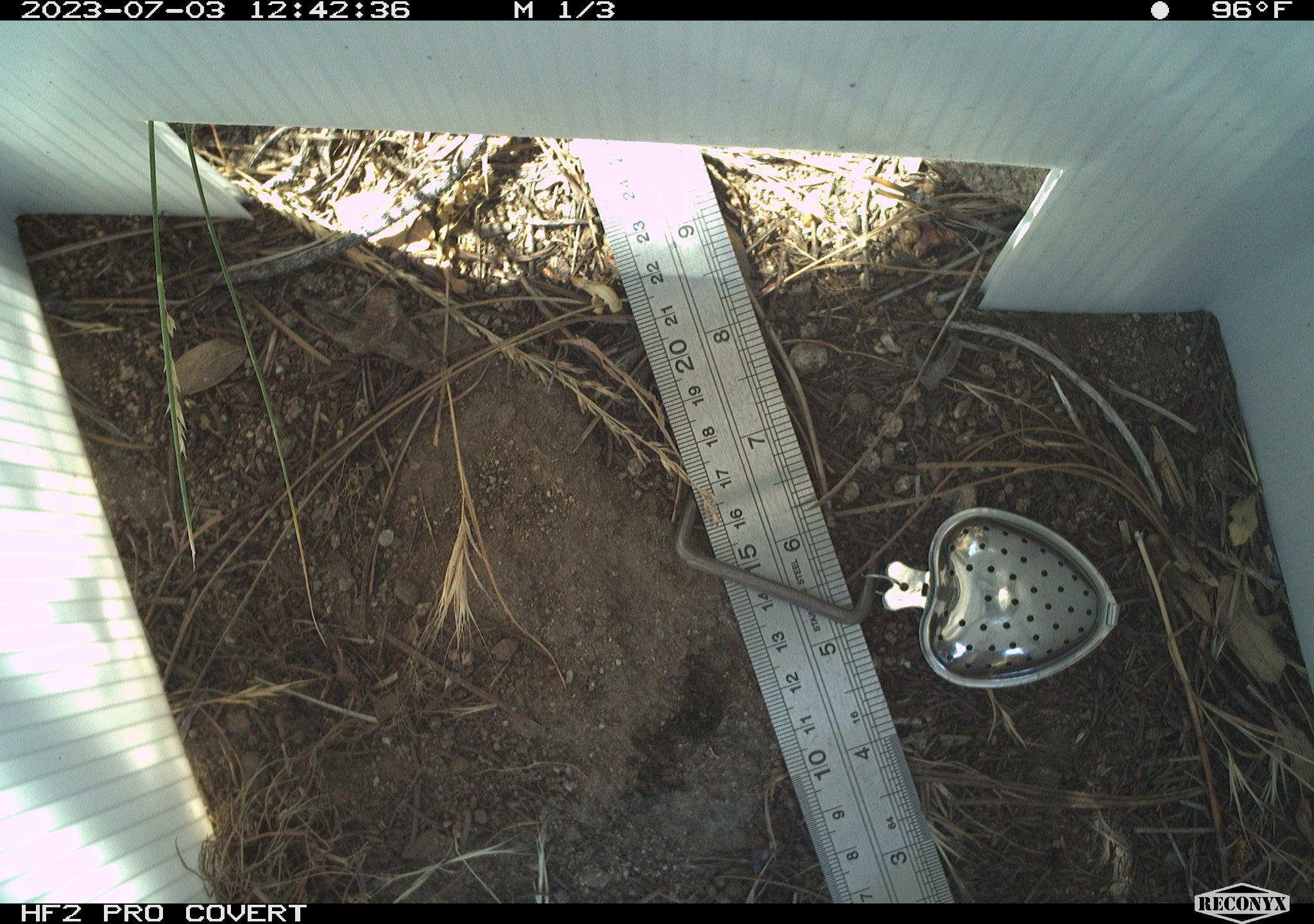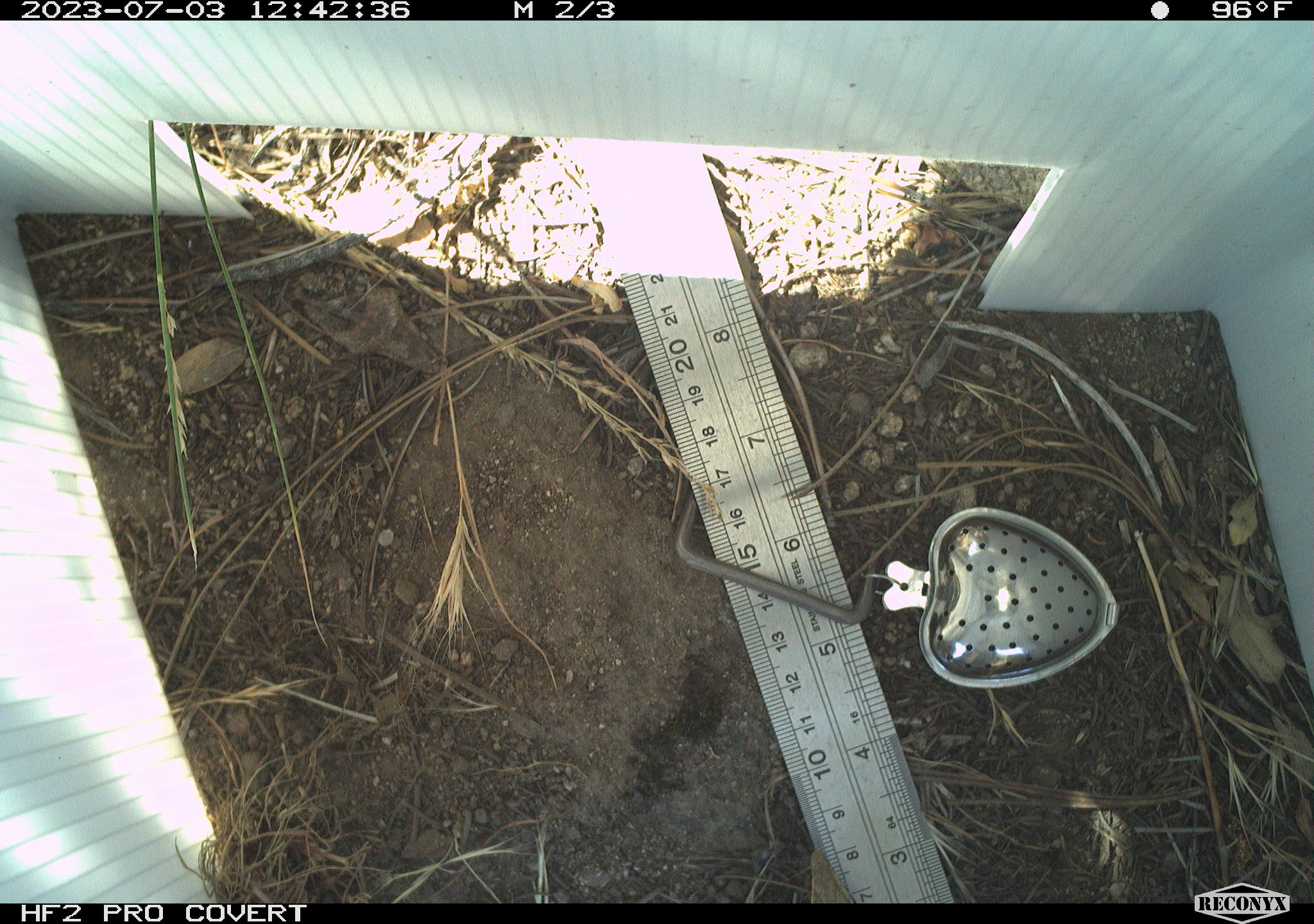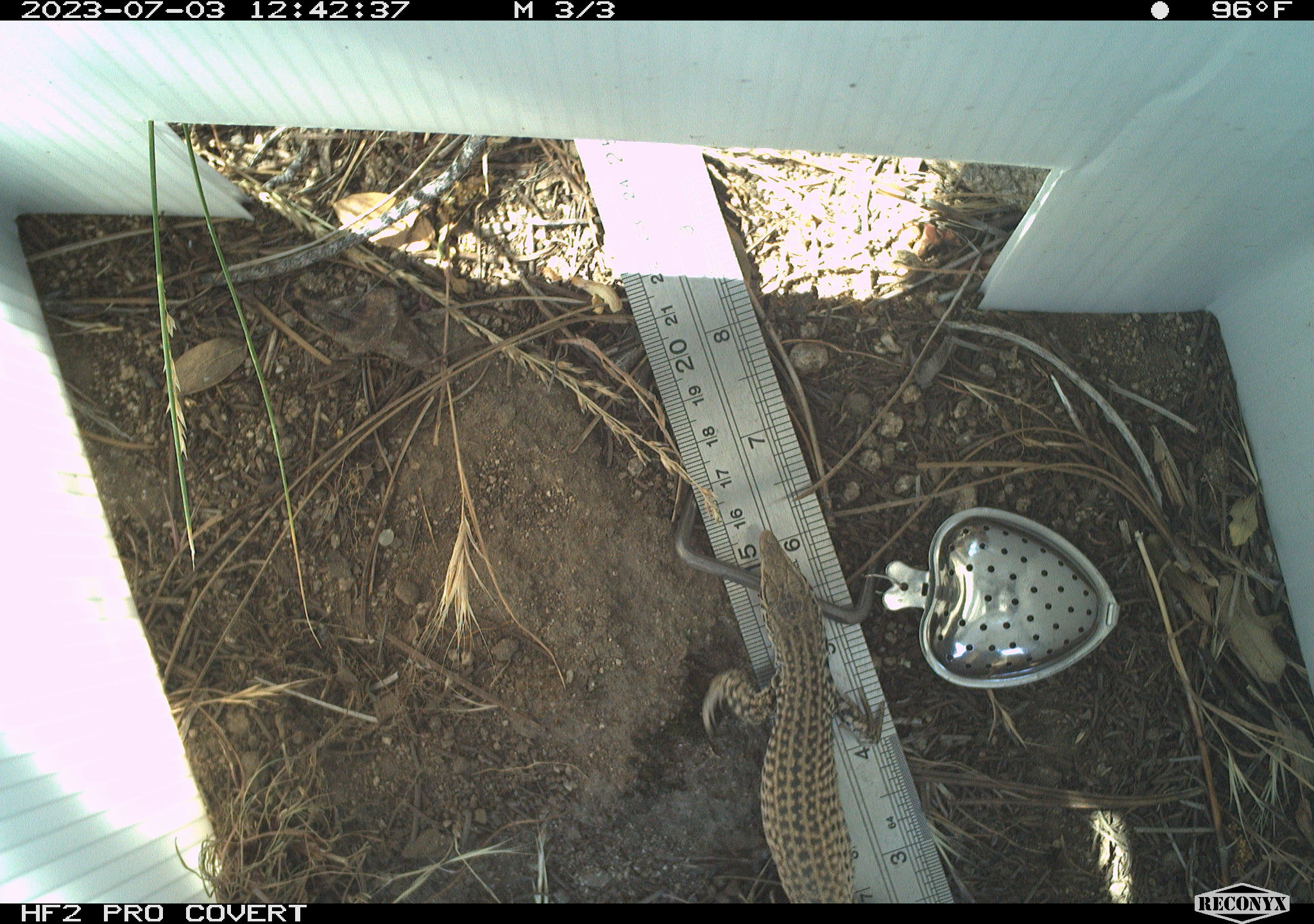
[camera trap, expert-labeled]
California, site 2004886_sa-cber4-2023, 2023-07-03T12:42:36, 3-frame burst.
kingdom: Animalia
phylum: Chordata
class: Reptilia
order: Squamata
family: Teiidae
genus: Aspidoscelis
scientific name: Aspidoscelis tigris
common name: western whiptail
Western whiptail (Aspidoscelis tigris).